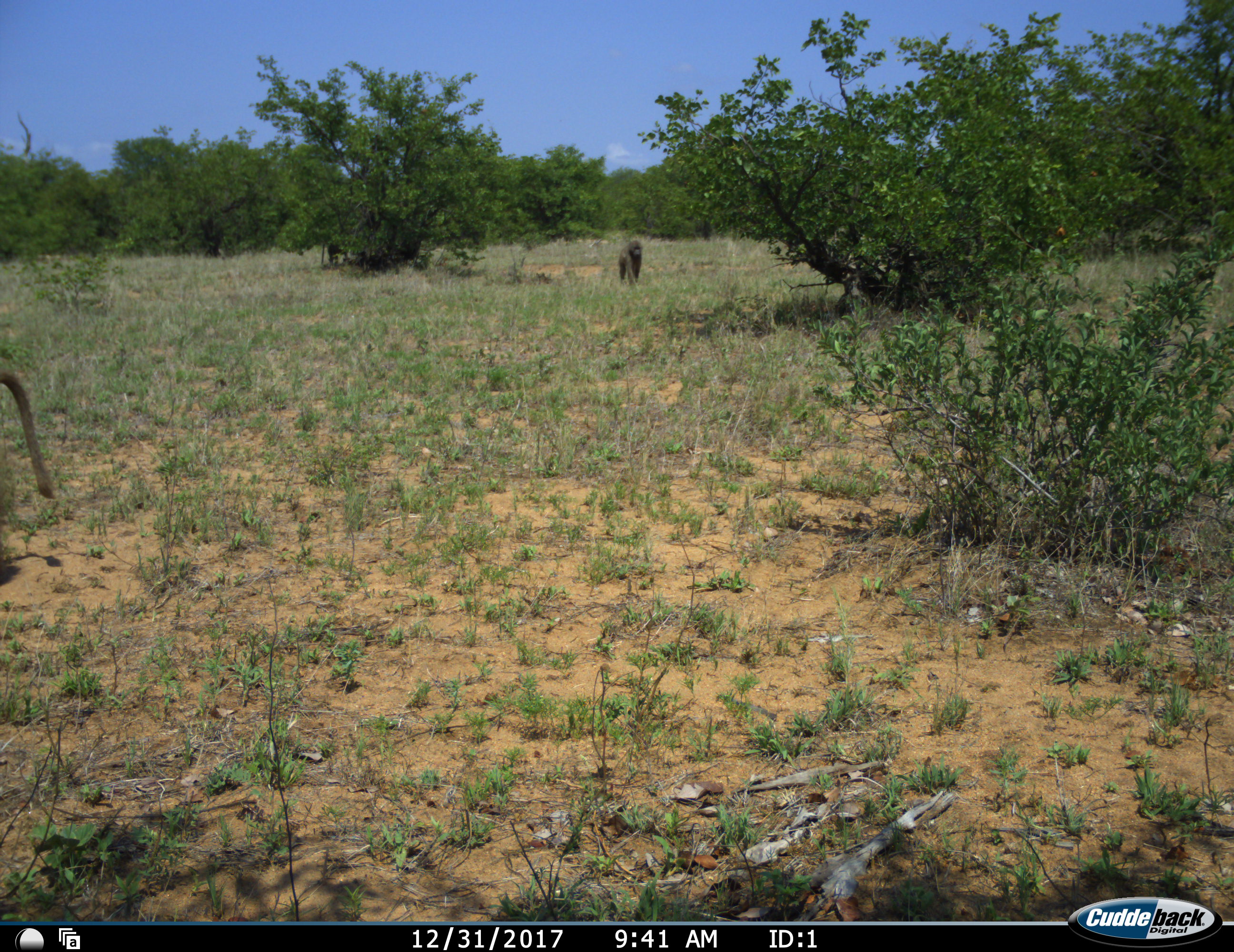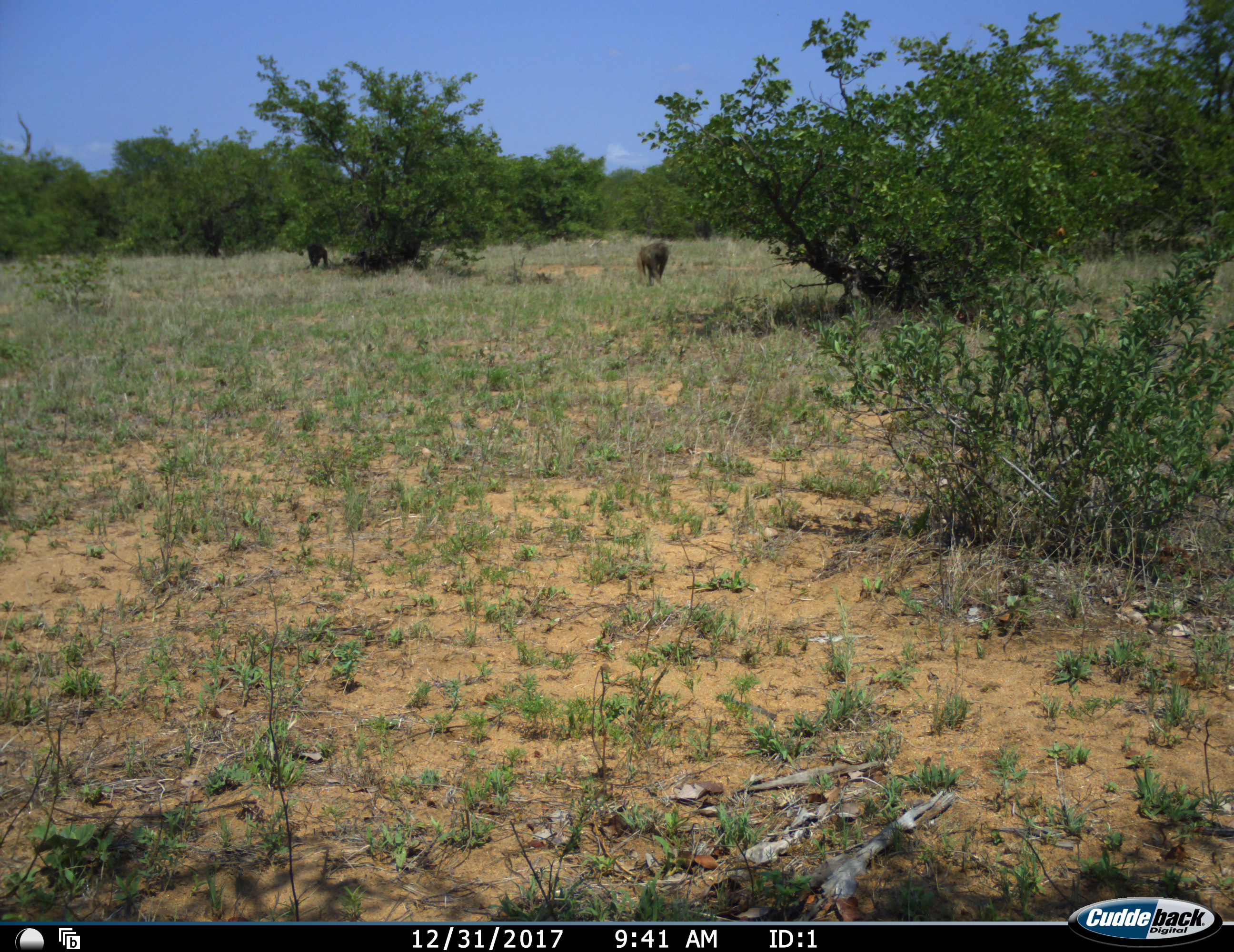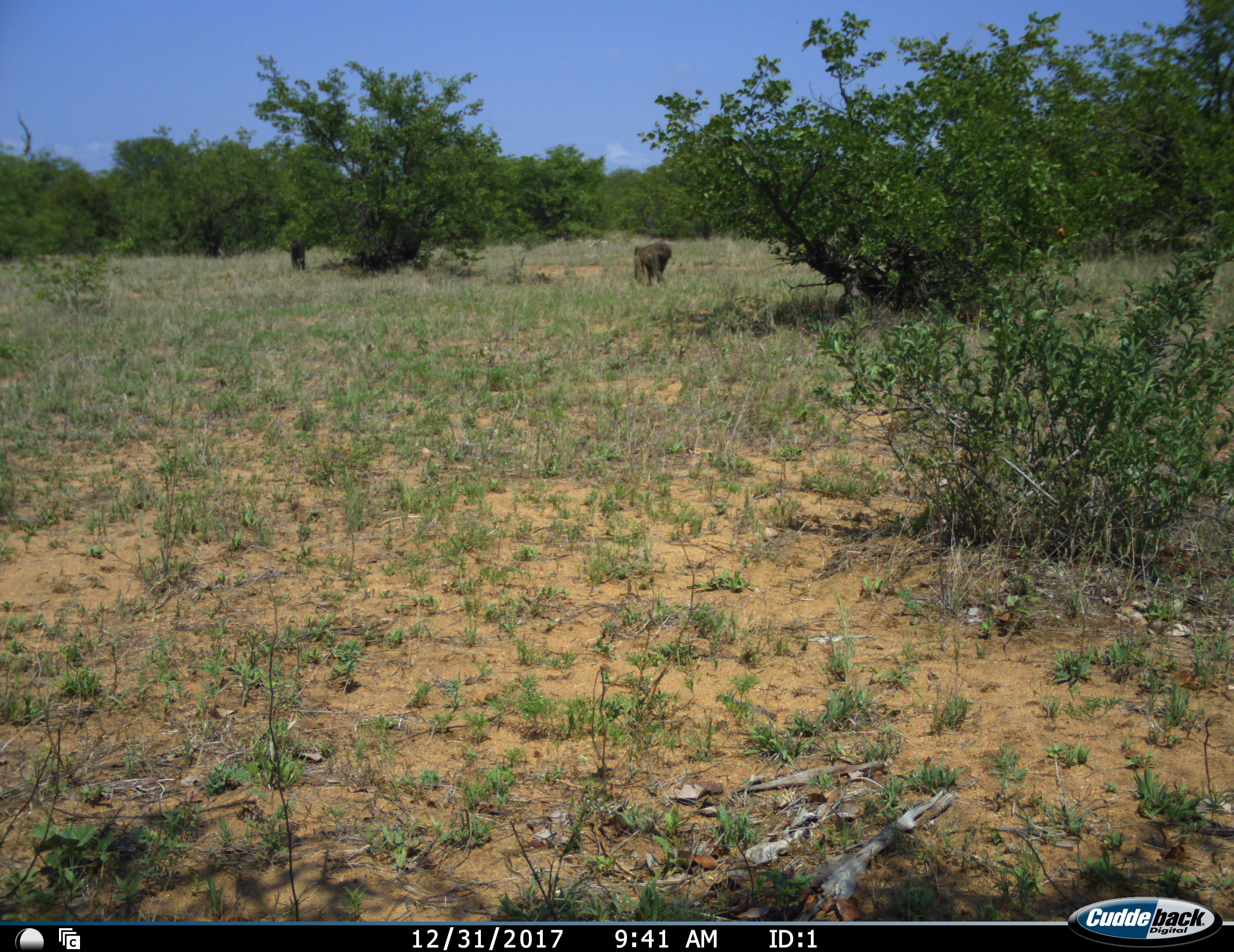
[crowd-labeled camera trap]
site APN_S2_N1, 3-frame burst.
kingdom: Animalia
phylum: Chordata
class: Mammalia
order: Primates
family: Cercopithecidae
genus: Papio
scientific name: Papio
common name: baboon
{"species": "baboon (Papio)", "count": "3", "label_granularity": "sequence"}